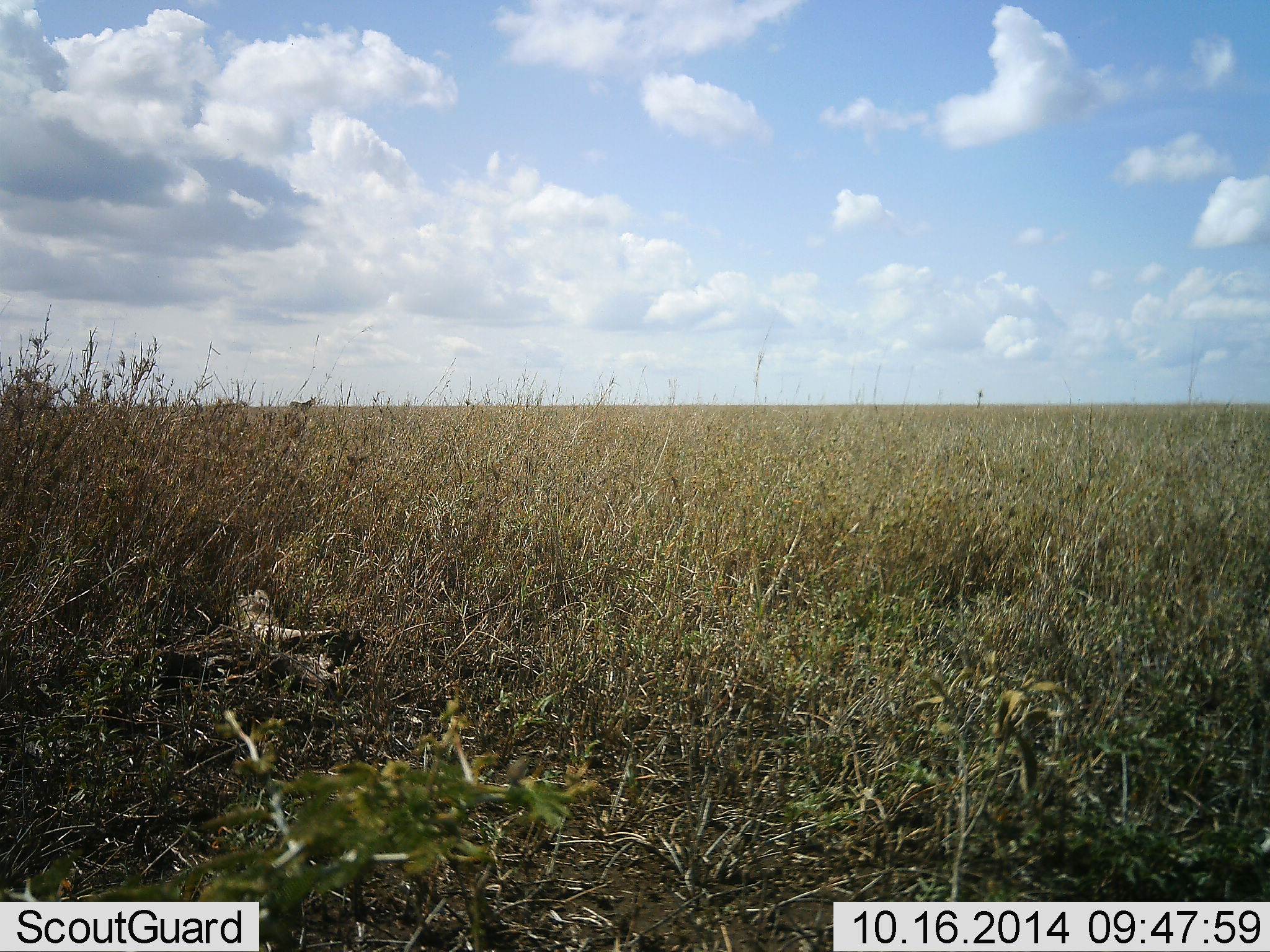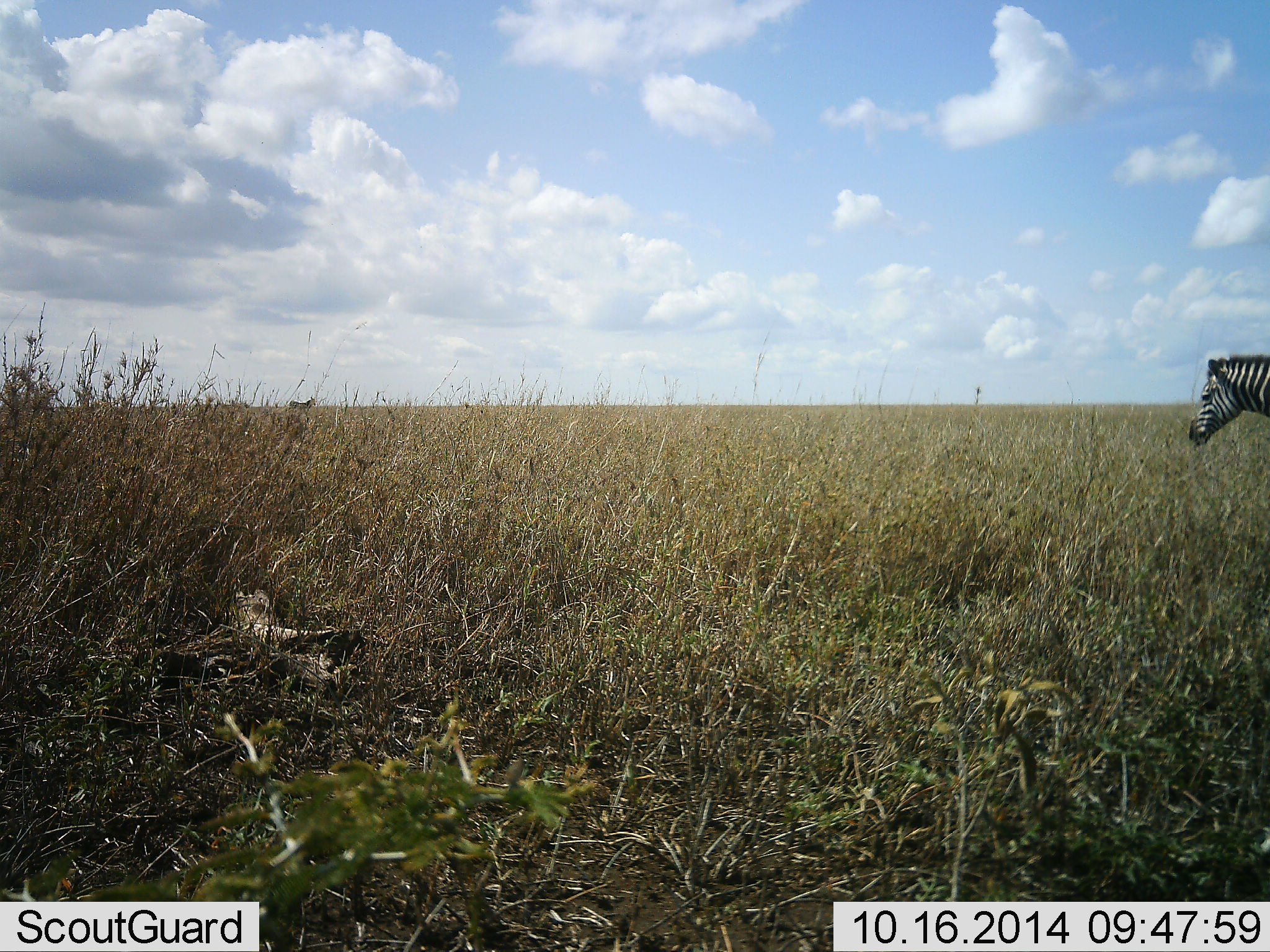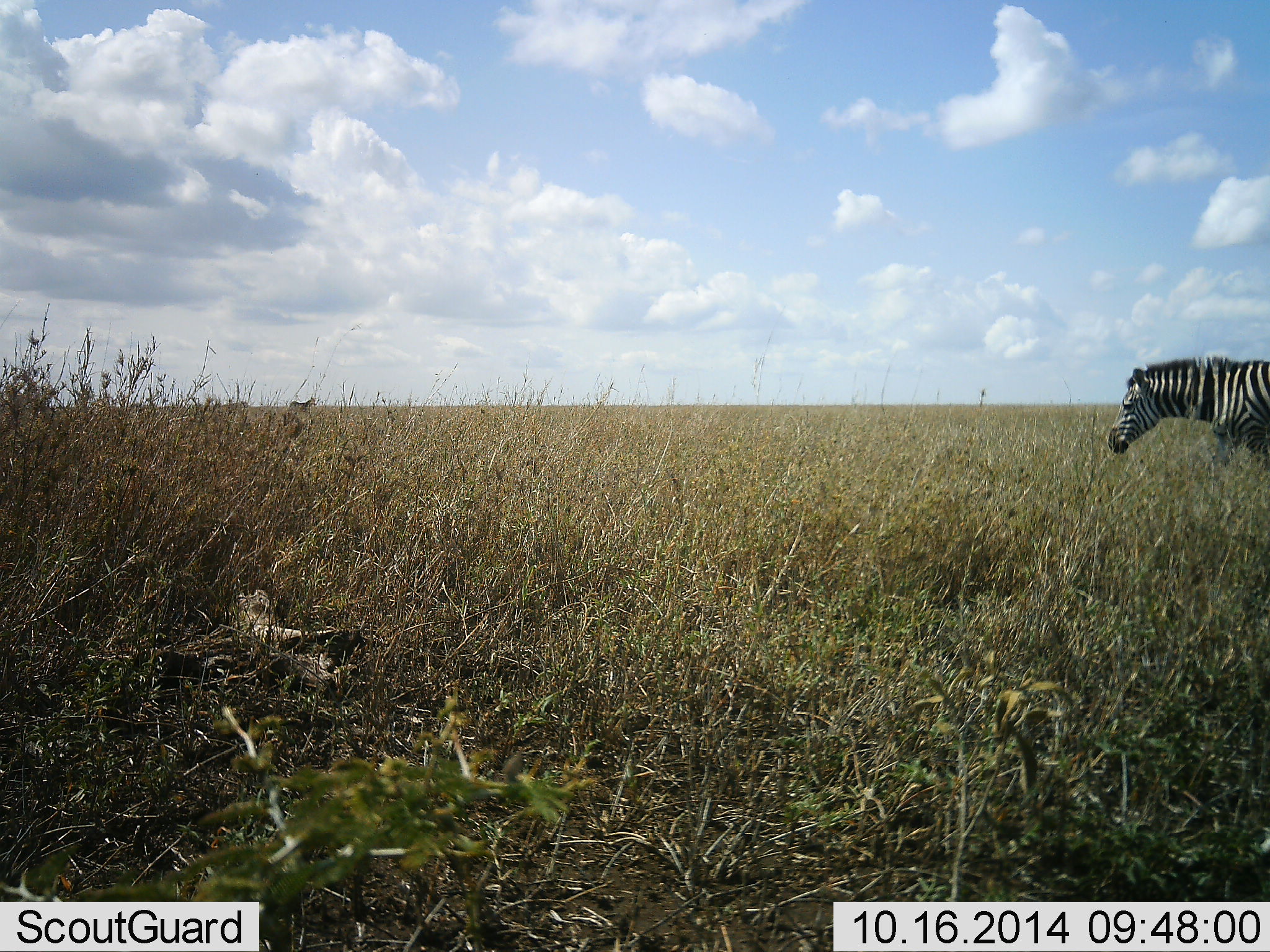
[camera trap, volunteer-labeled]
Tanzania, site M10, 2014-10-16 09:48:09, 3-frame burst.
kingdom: Animalia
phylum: Chordata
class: Mammalia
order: Perissodactyla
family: Equidae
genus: Equus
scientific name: Equus quagga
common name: plains zebra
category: zebra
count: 1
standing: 0%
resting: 0%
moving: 90%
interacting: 10%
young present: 0%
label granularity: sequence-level